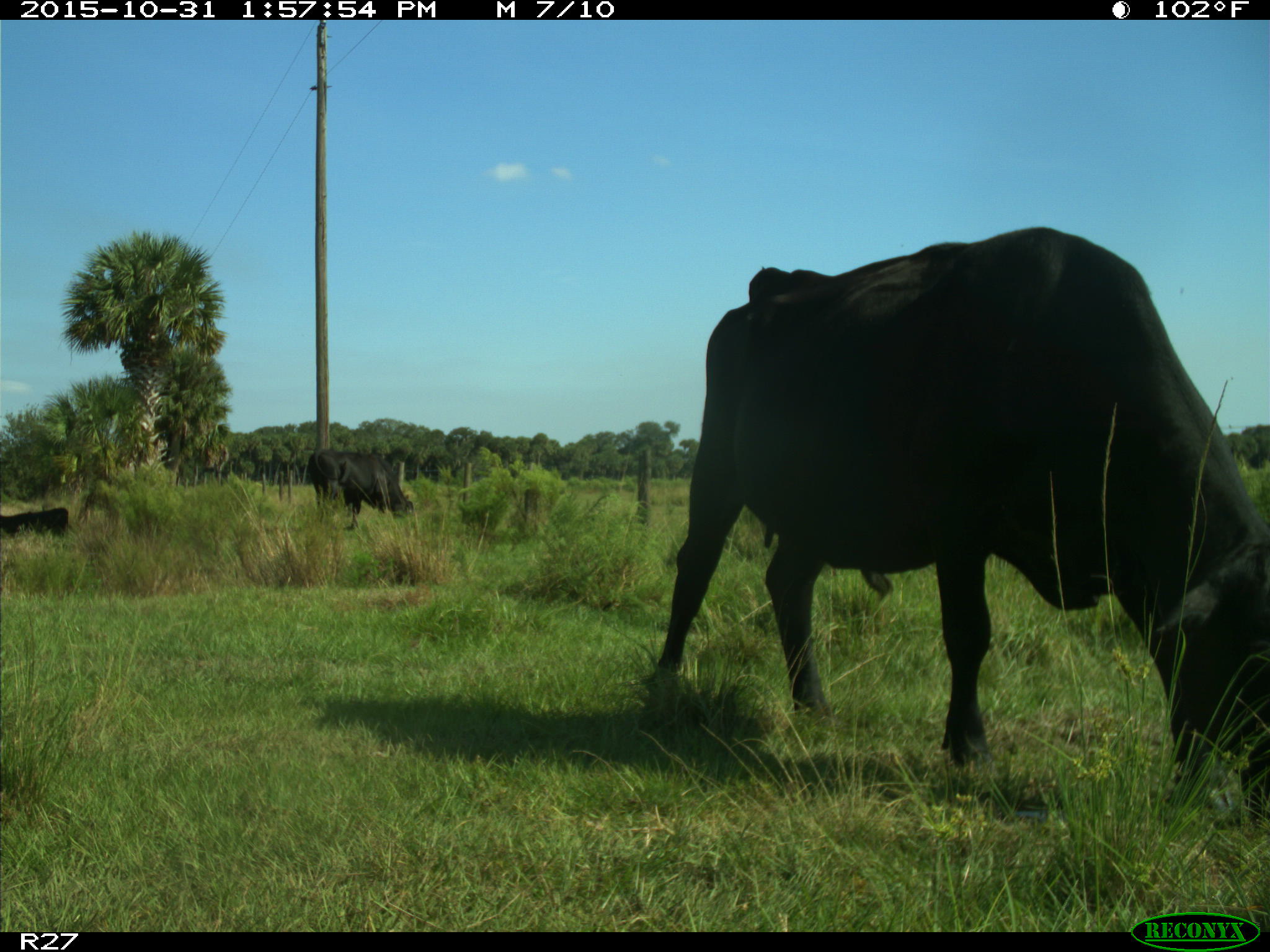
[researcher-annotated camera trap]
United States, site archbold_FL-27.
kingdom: Animalia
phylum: Chordata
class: Mammalia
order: Artiodactyla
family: Bovidae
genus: Bos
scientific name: Bos taurus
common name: domestic cow